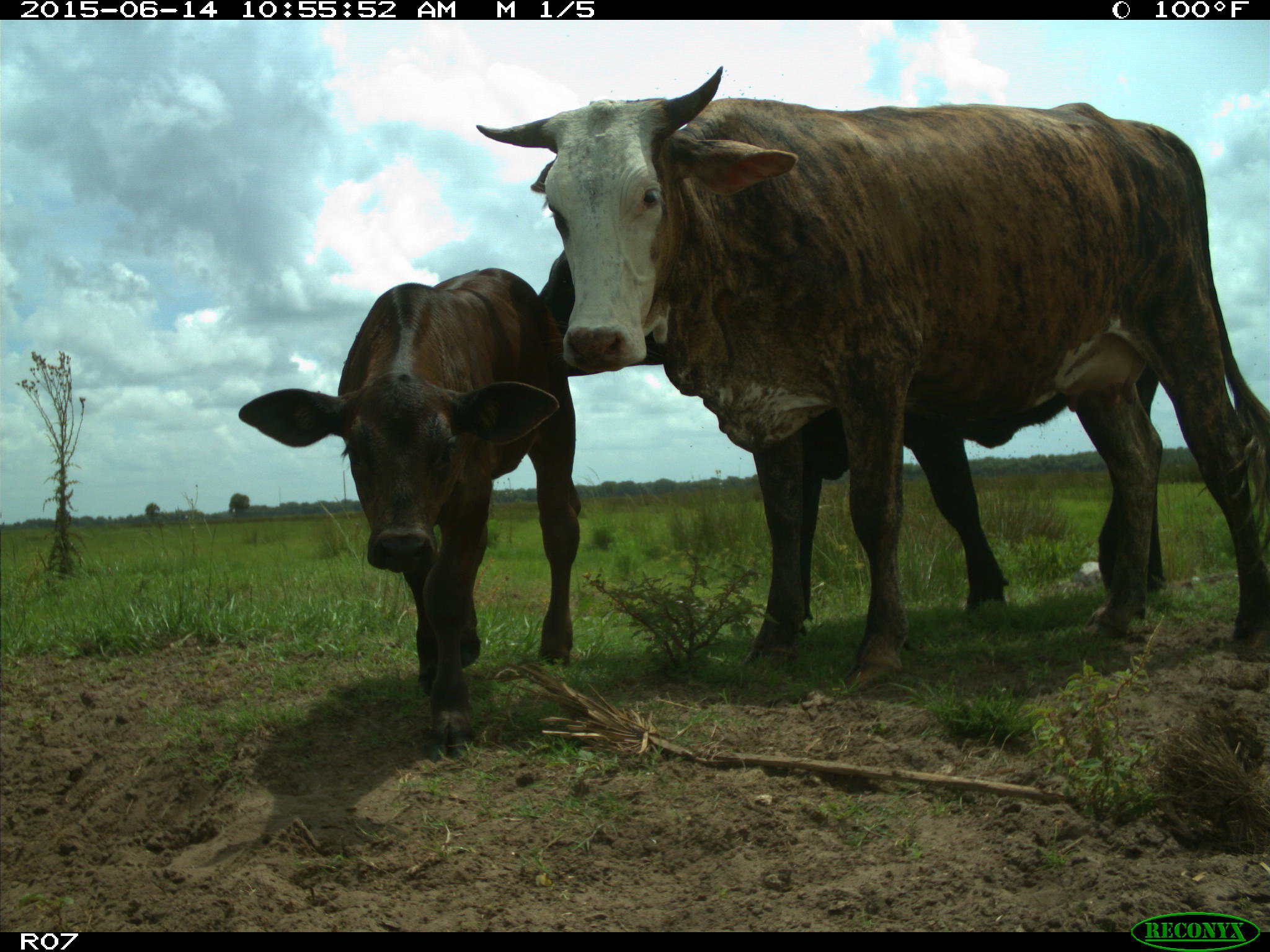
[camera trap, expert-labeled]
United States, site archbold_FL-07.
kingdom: Animalia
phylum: Chordata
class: Mammalia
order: Artiodactyla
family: Bovidae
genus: Bos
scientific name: Bos taurus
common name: domestic cow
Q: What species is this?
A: Bos taurus (domestic cow).